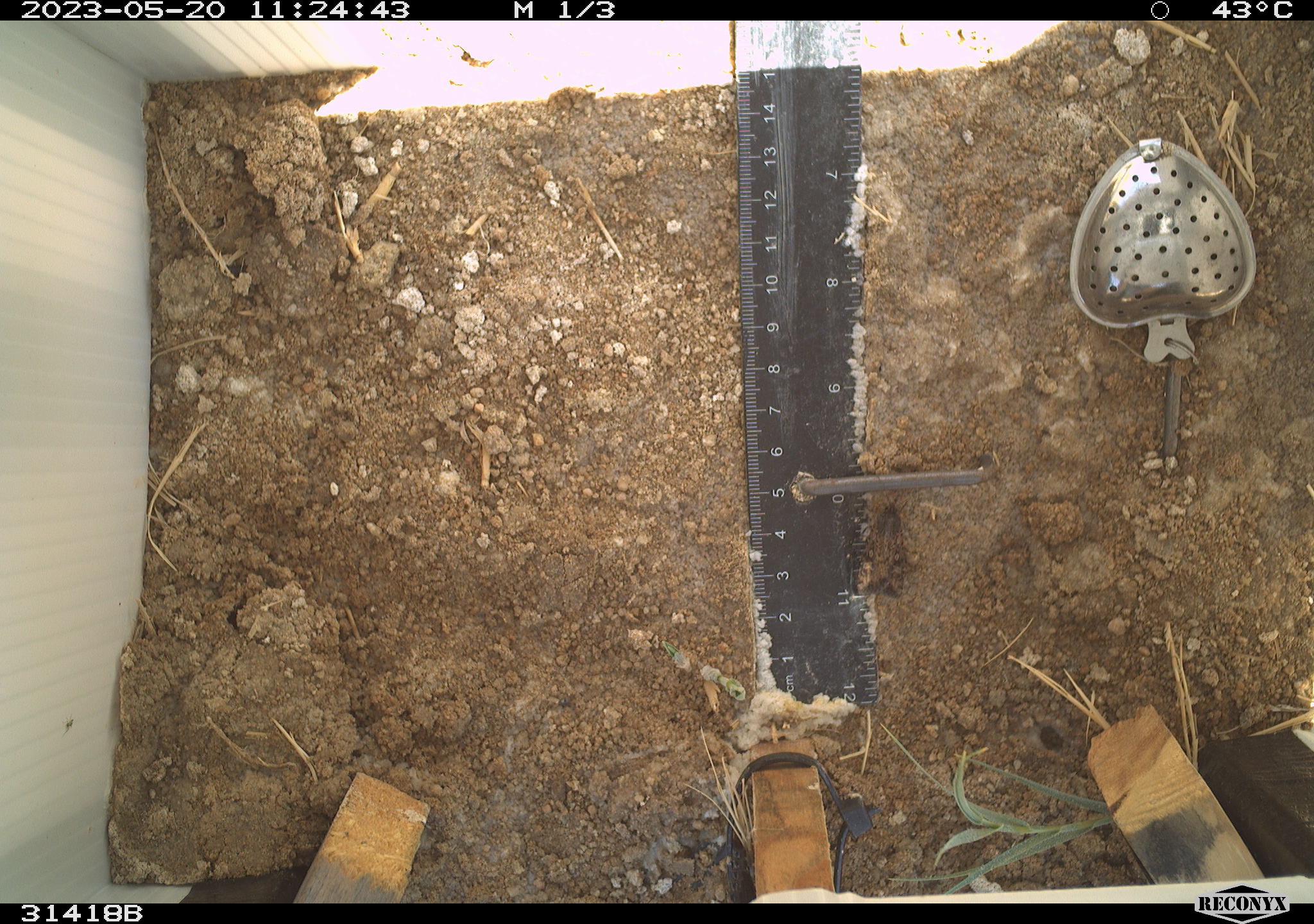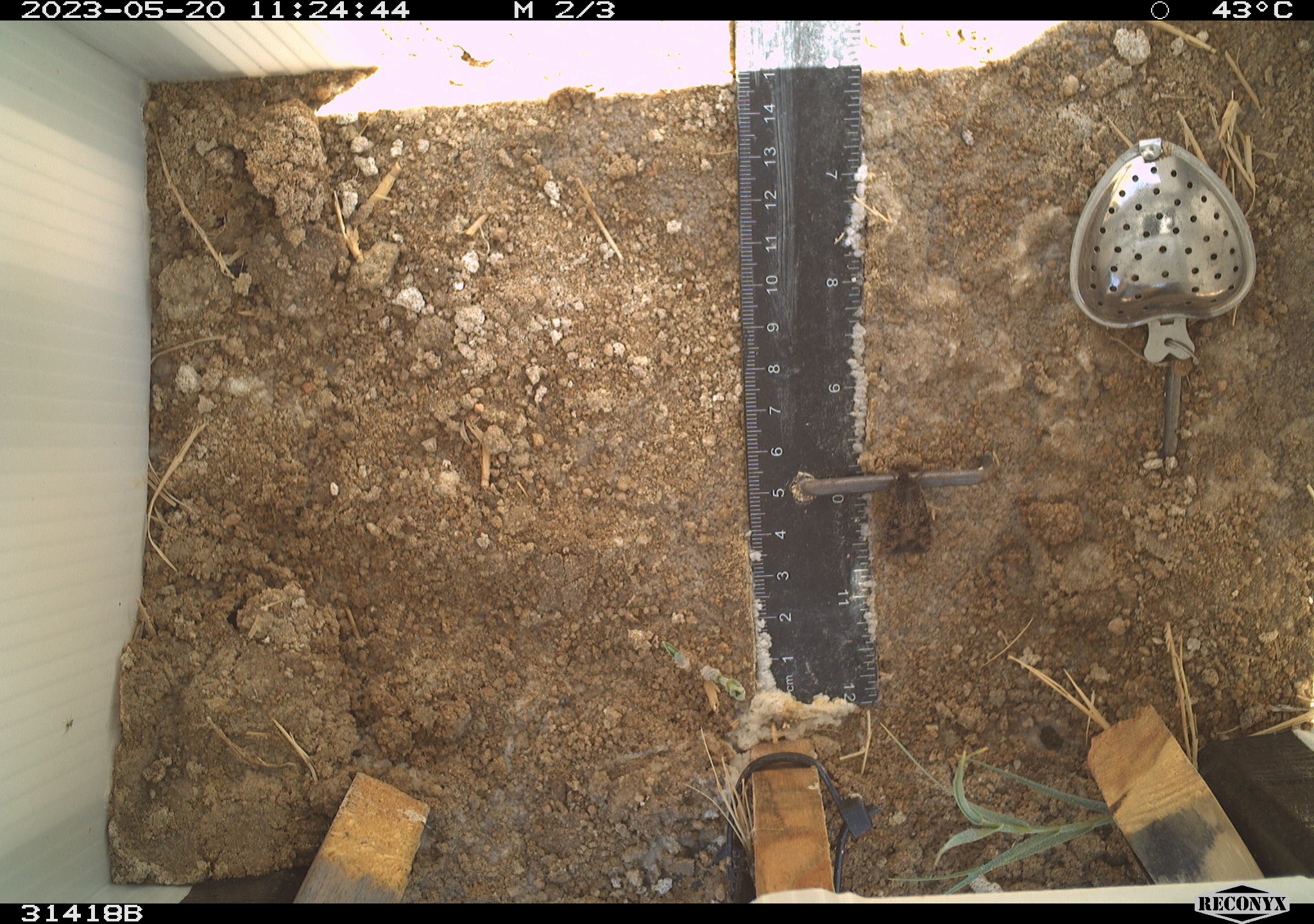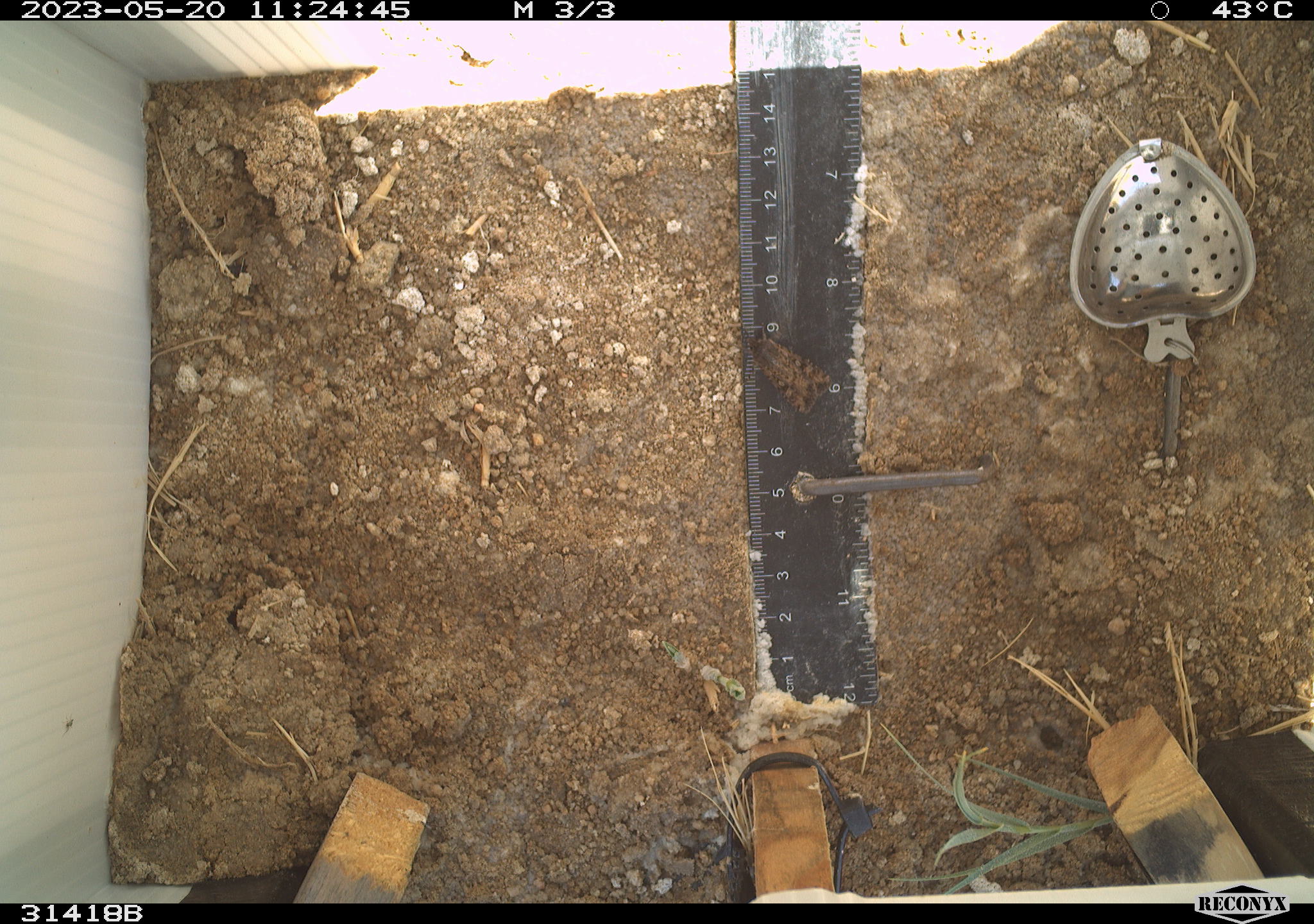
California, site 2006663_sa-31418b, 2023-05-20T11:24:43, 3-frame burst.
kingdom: Animalia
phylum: Arthropoda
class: Insecta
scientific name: Insecta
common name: insect